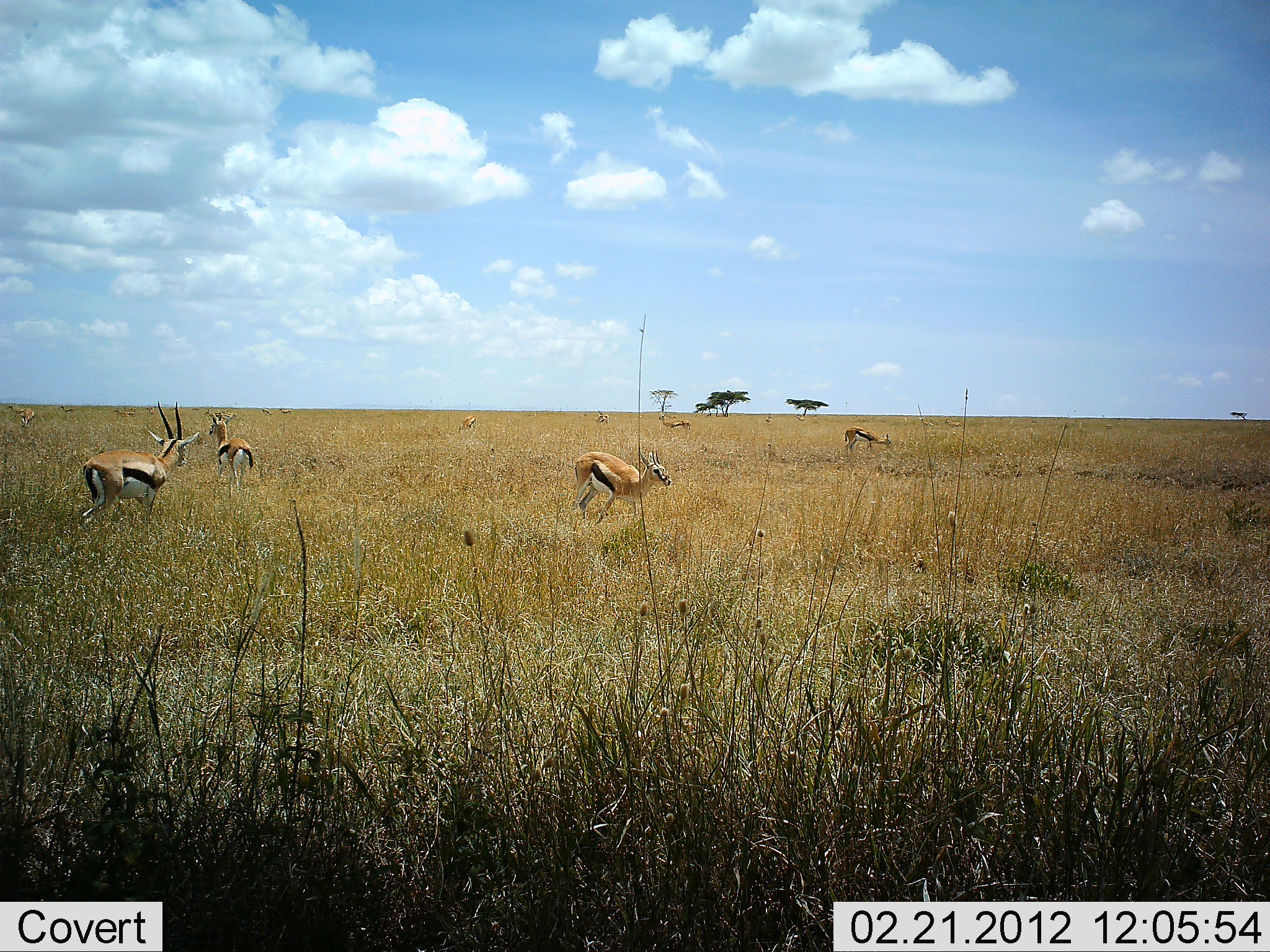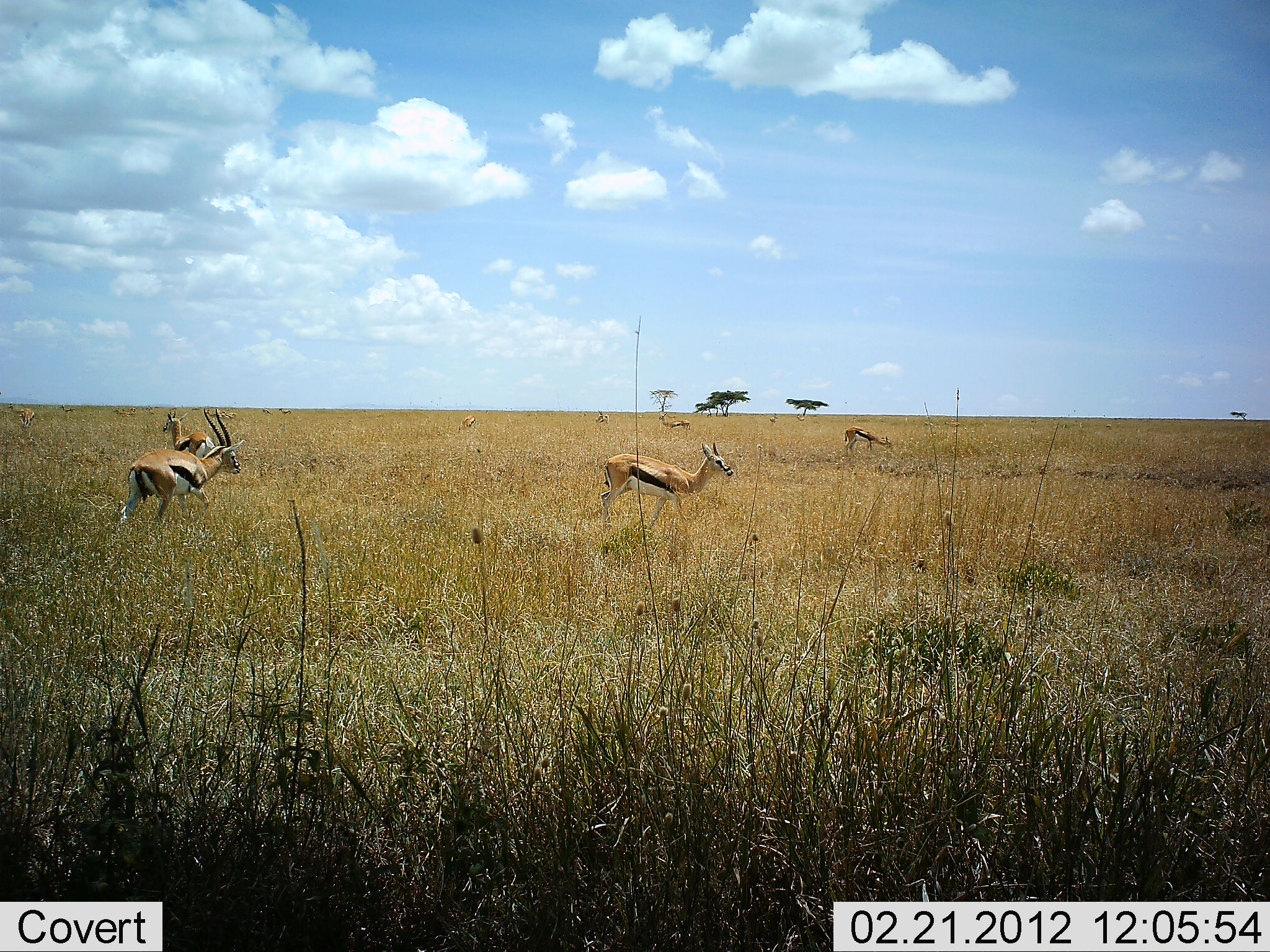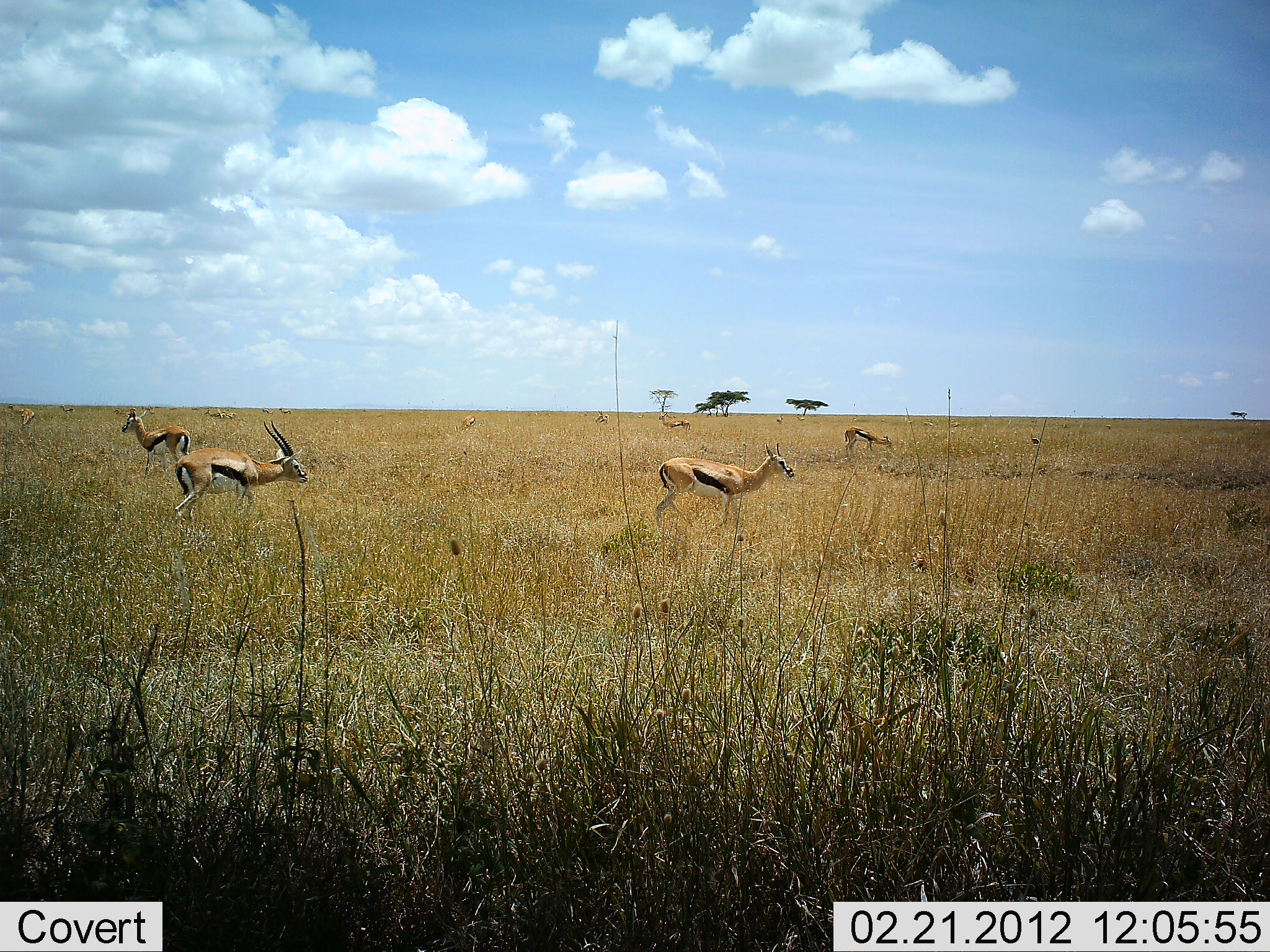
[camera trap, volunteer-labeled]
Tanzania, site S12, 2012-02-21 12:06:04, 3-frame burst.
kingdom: Animalia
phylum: Chordata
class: Mammalia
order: Artiodactyla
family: Bovidae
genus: Eudorcas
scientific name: Eudorcas thomsonii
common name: thomson's gazelle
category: gazellethomsons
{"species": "gazellethomsons (thomson's gazelle) (Eudorcas thomsonii)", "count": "9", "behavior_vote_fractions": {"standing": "73%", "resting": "0%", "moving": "93%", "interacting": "0%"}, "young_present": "0%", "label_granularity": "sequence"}